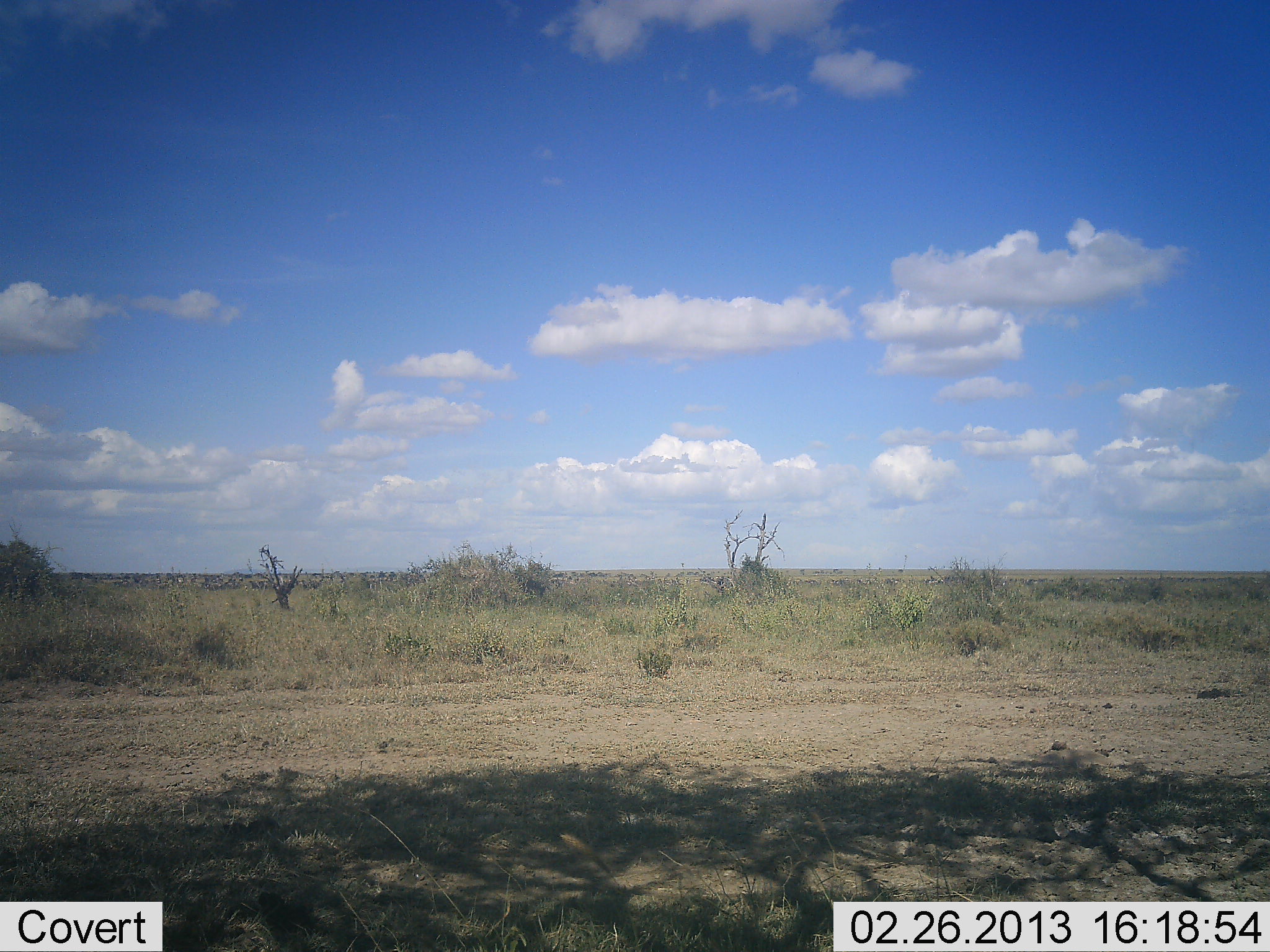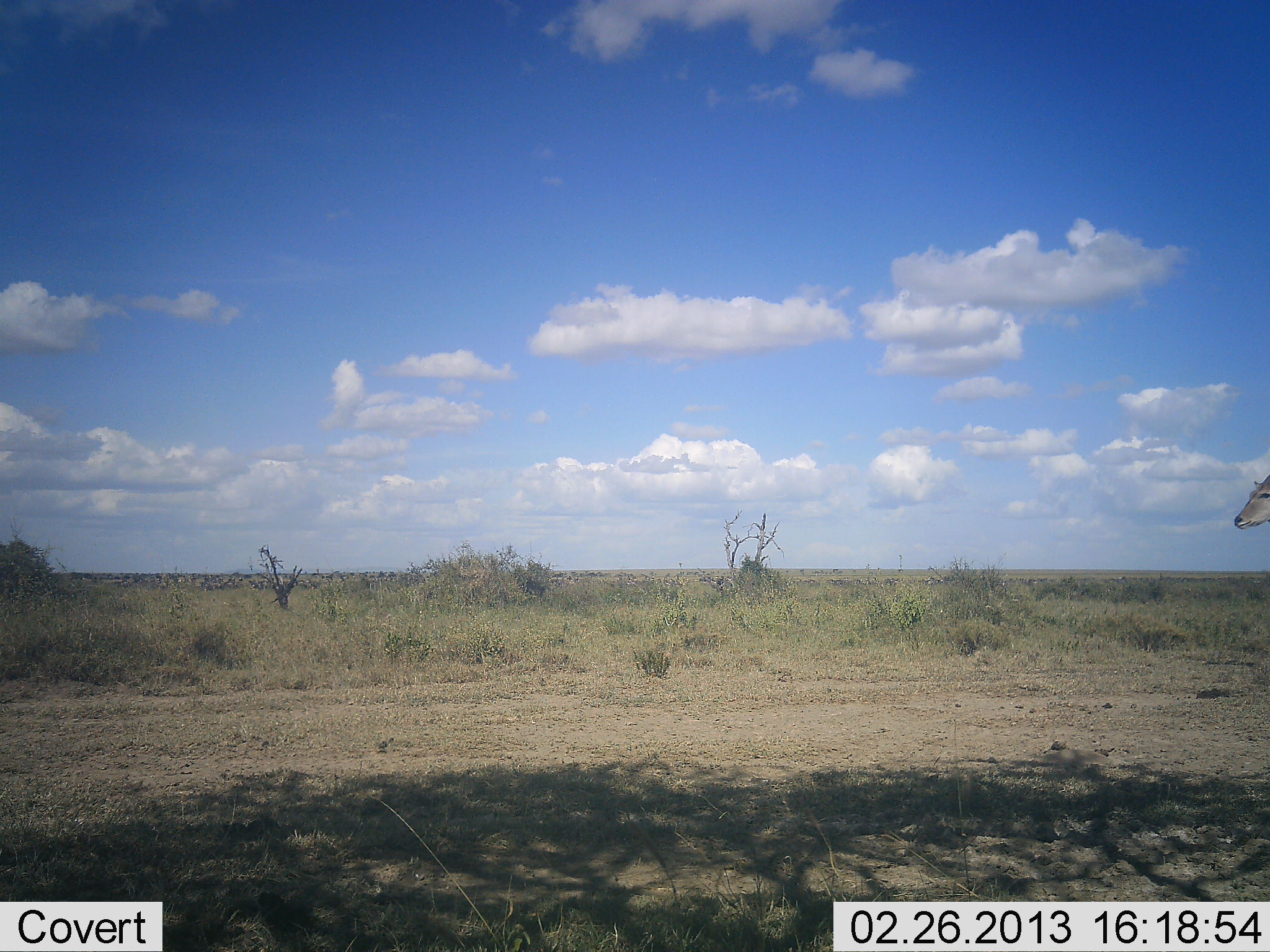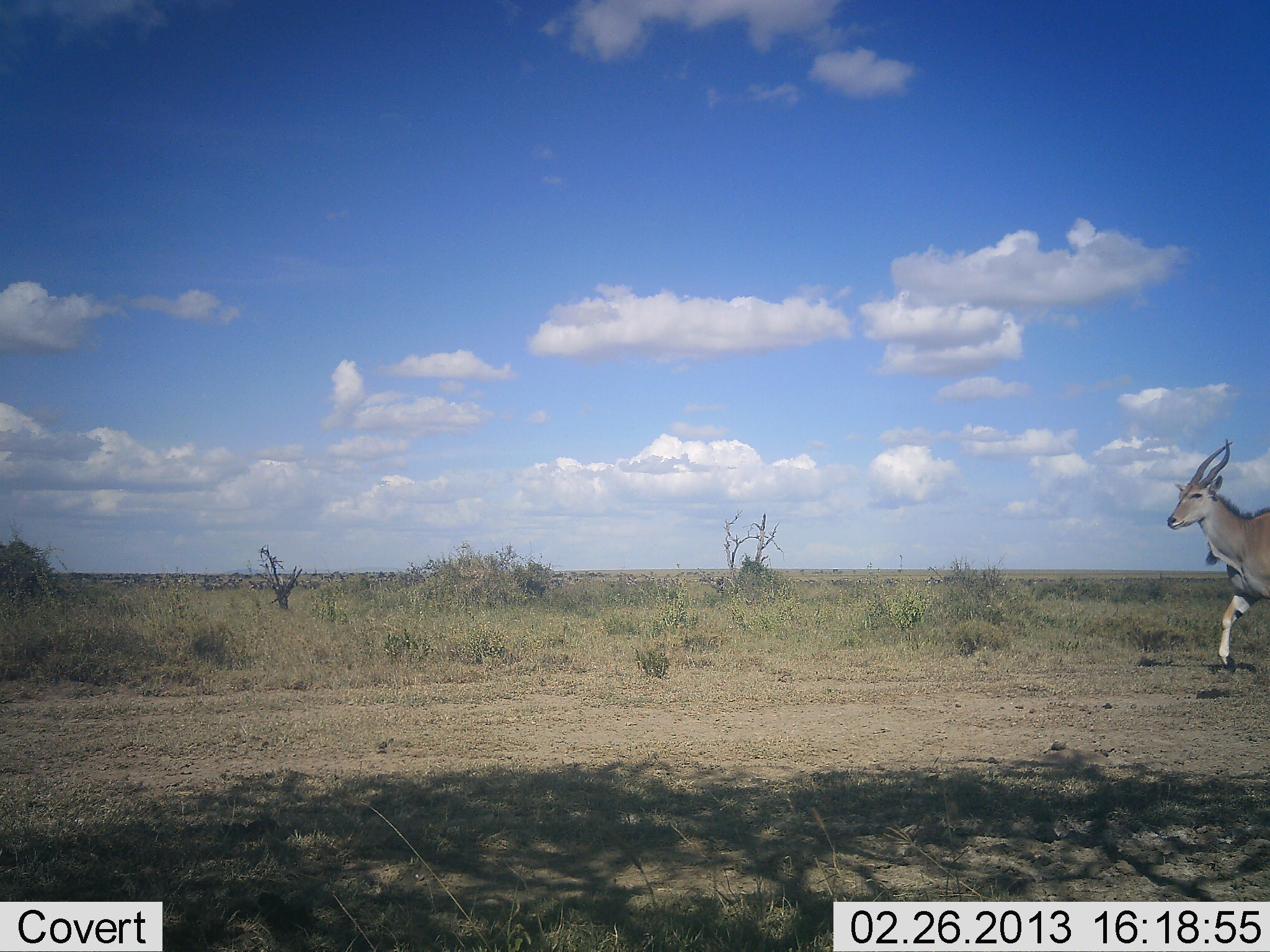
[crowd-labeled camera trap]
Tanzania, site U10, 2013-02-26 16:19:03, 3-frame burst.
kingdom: Animalia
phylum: Chordata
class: Mammalia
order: Artiodactyla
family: Bovidae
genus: Tragelaphus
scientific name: Tragelaphus oryx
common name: eland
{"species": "eland (Tragelaphus oryx)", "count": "1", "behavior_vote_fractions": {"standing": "0%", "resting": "0%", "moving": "100%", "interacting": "0%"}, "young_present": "0%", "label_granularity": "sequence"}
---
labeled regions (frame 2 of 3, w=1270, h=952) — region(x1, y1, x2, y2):
animal: region(1233, 475, 1270, 530)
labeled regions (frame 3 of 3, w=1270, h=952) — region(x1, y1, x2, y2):
animal: region(1167, 440, 1270, 674)